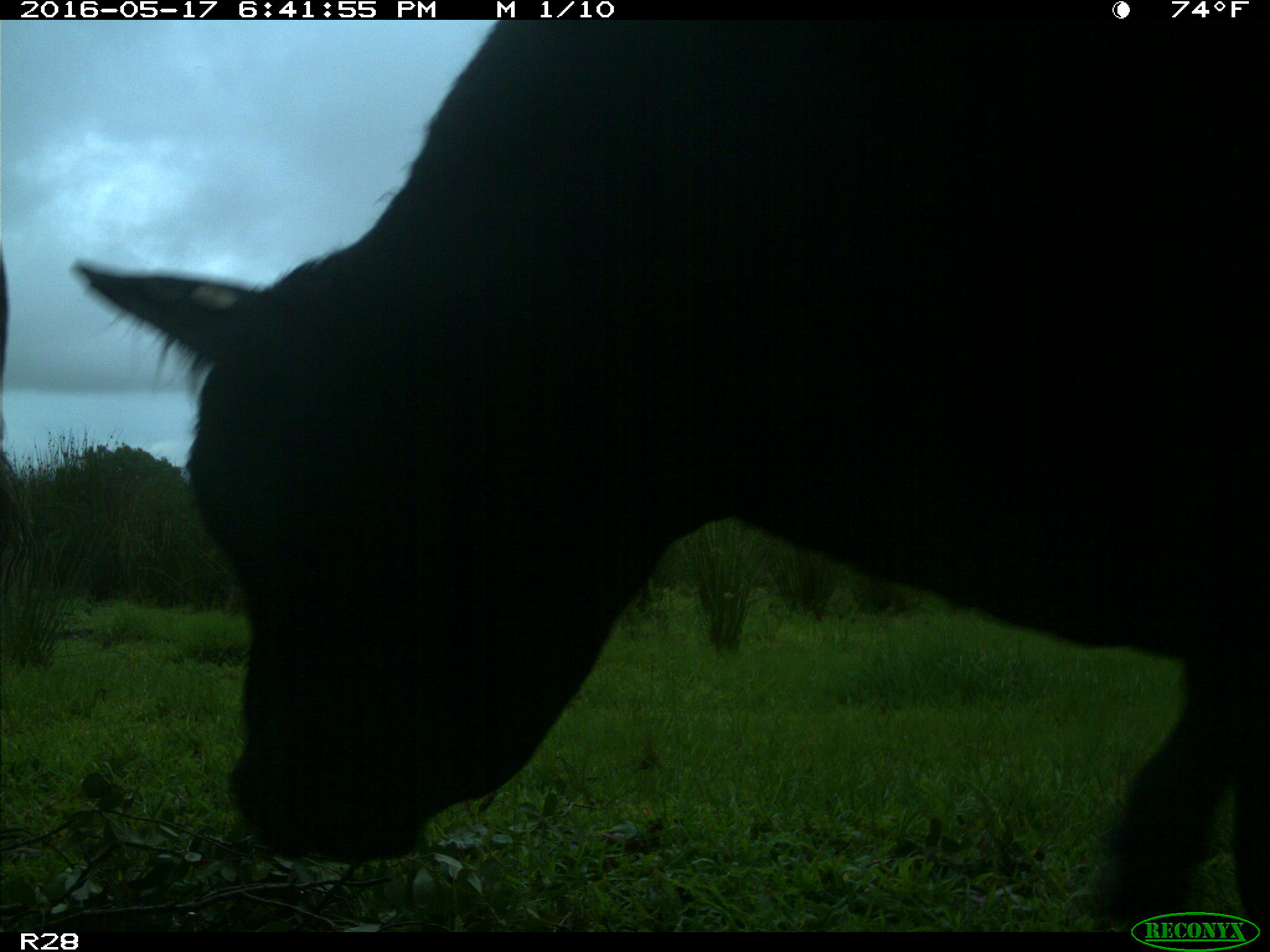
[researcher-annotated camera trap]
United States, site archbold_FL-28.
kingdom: Animalia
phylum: Chordata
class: Mammalia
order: Artiodactyla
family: Bovidae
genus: Bos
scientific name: Bos taurus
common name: domestic cow